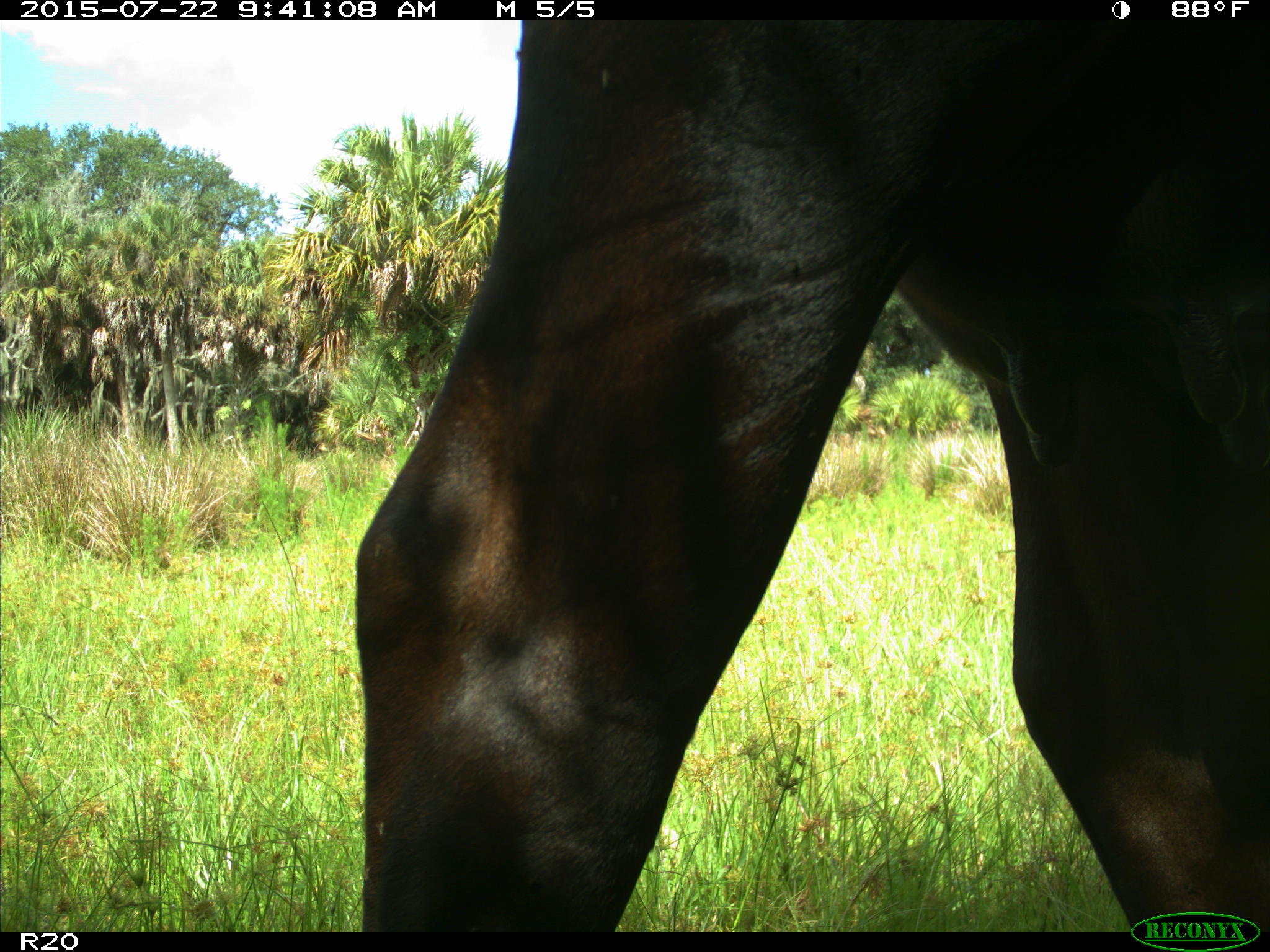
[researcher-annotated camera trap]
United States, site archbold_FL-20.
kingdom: Animalia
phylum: Chordata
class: Mammalia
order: Artiodactyla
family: Bovidae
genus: Bos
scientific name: Bos taurus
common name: domestic cow